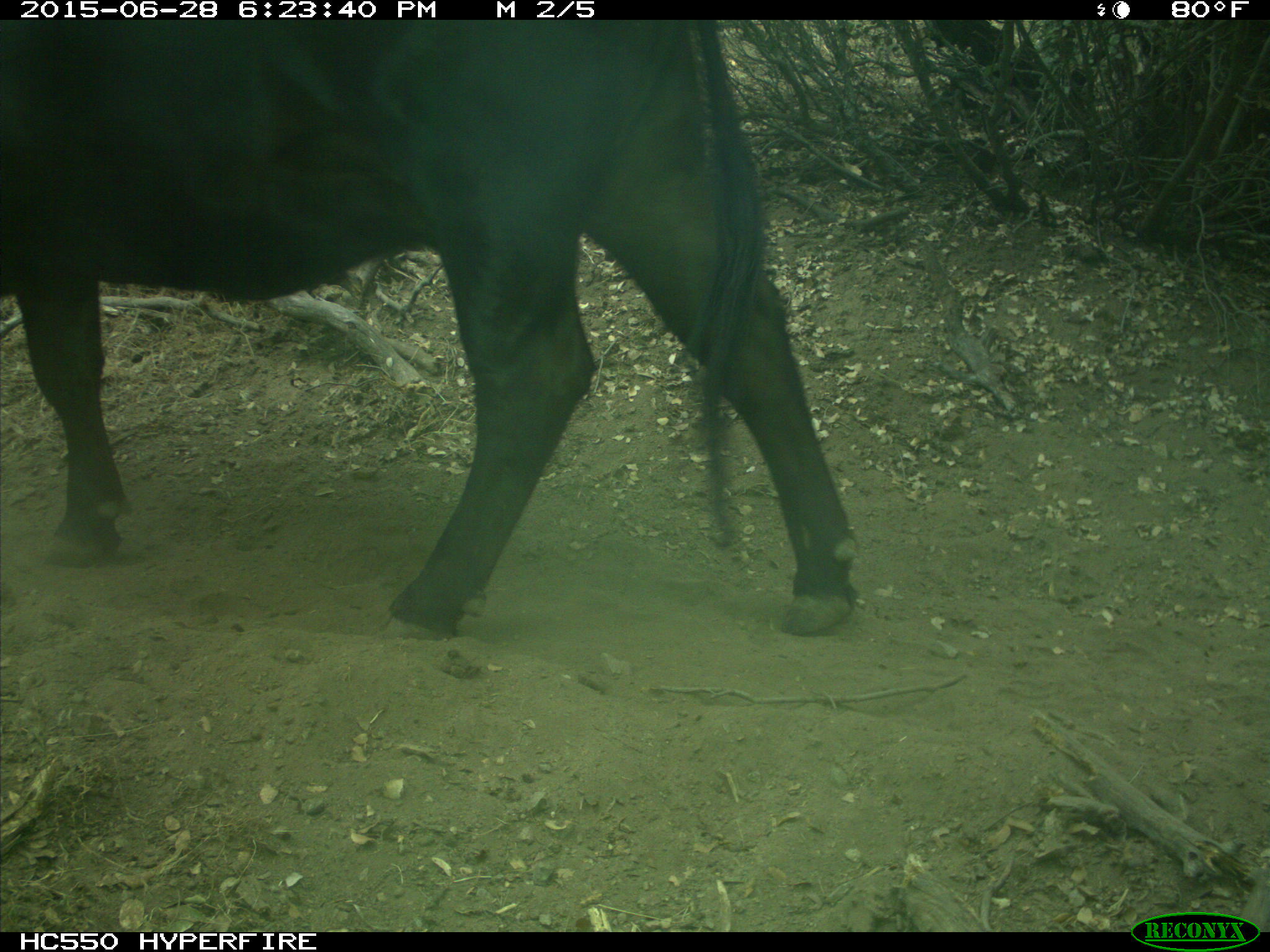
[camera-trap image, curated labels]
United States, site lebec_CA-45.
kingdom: Animalia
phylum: Chordata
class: Mammalia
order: Artiodactyla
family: Bovidae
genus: Bos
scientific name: Bos taurus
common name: domestic cow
Bos taurus (domestic cow).